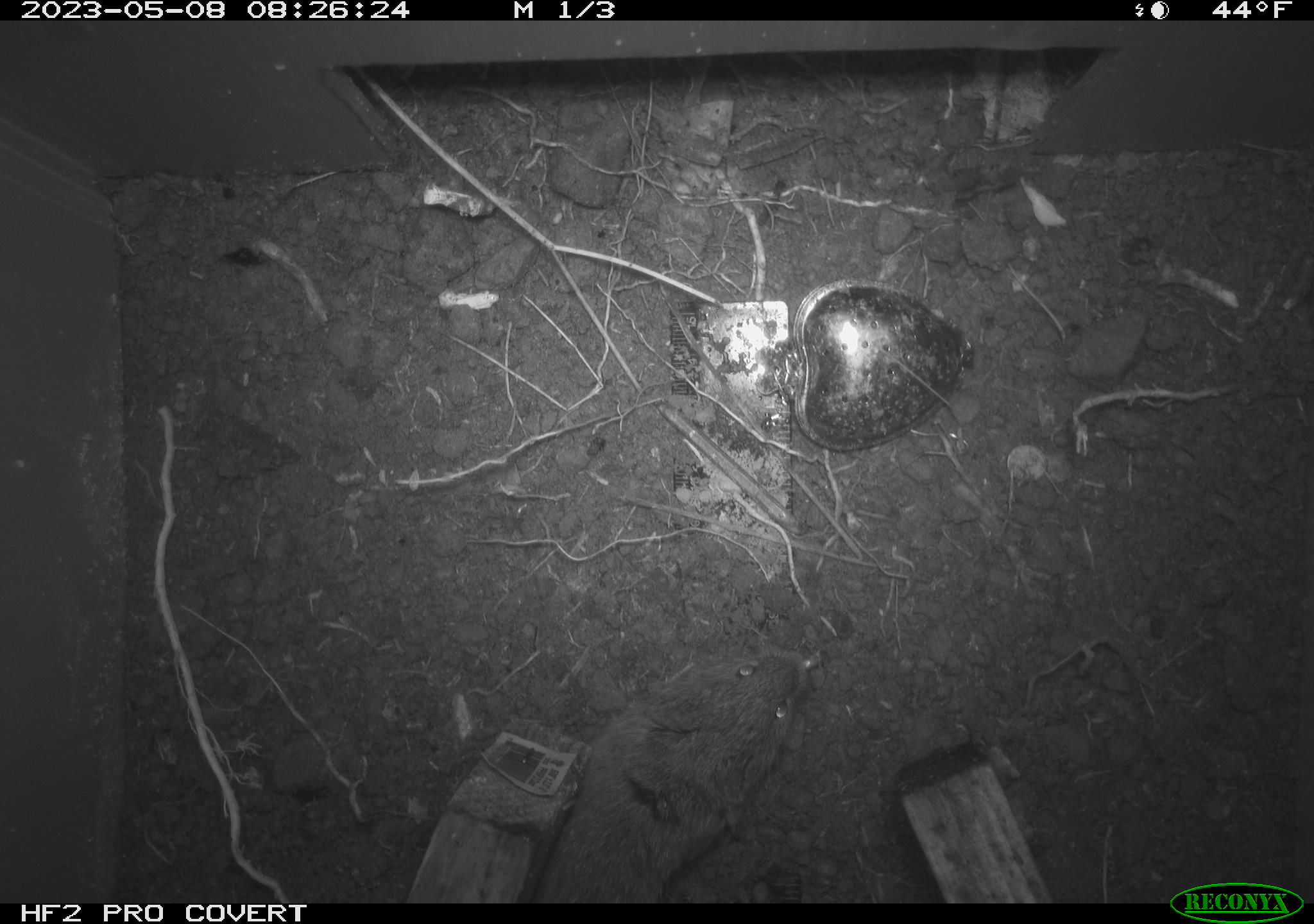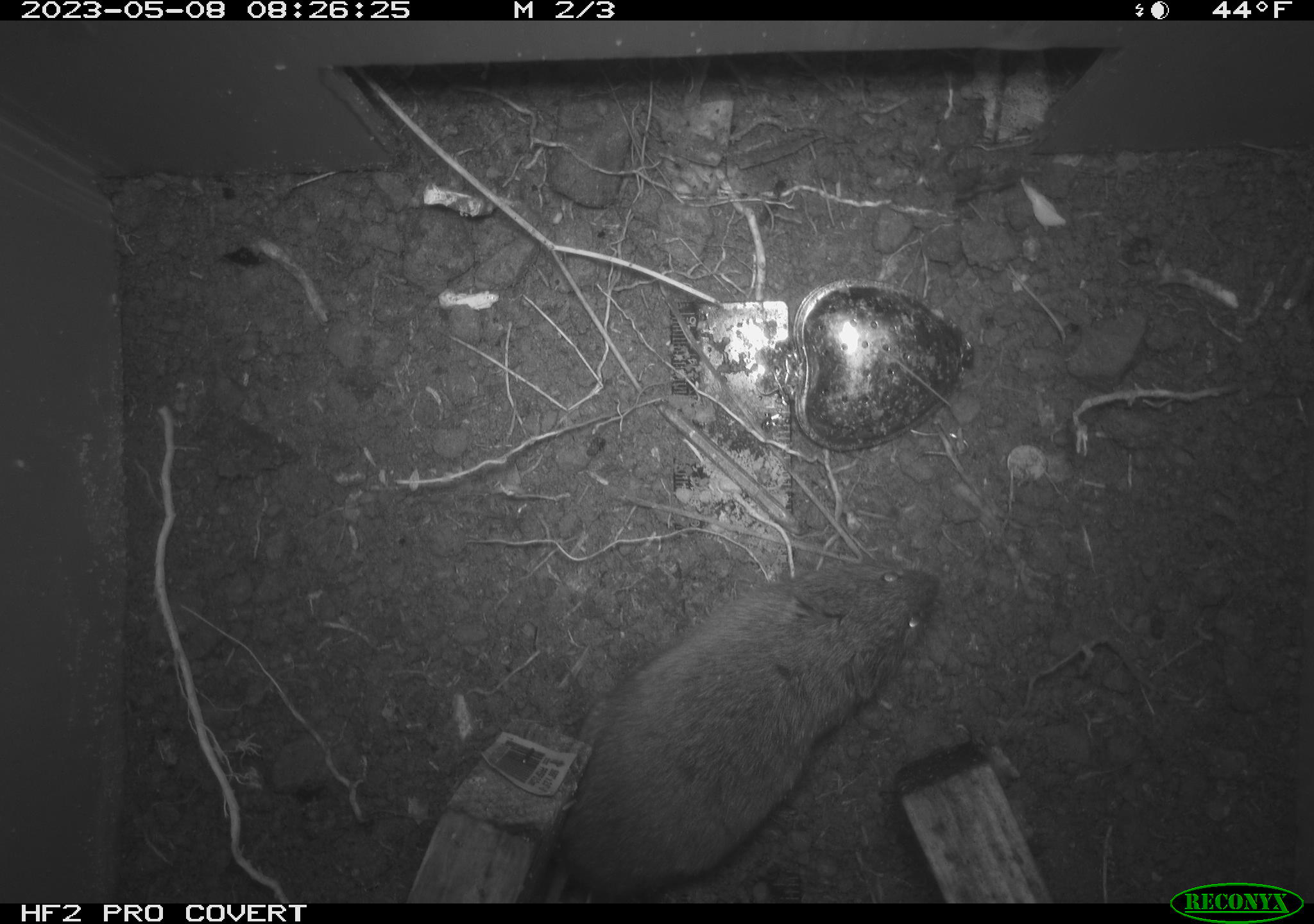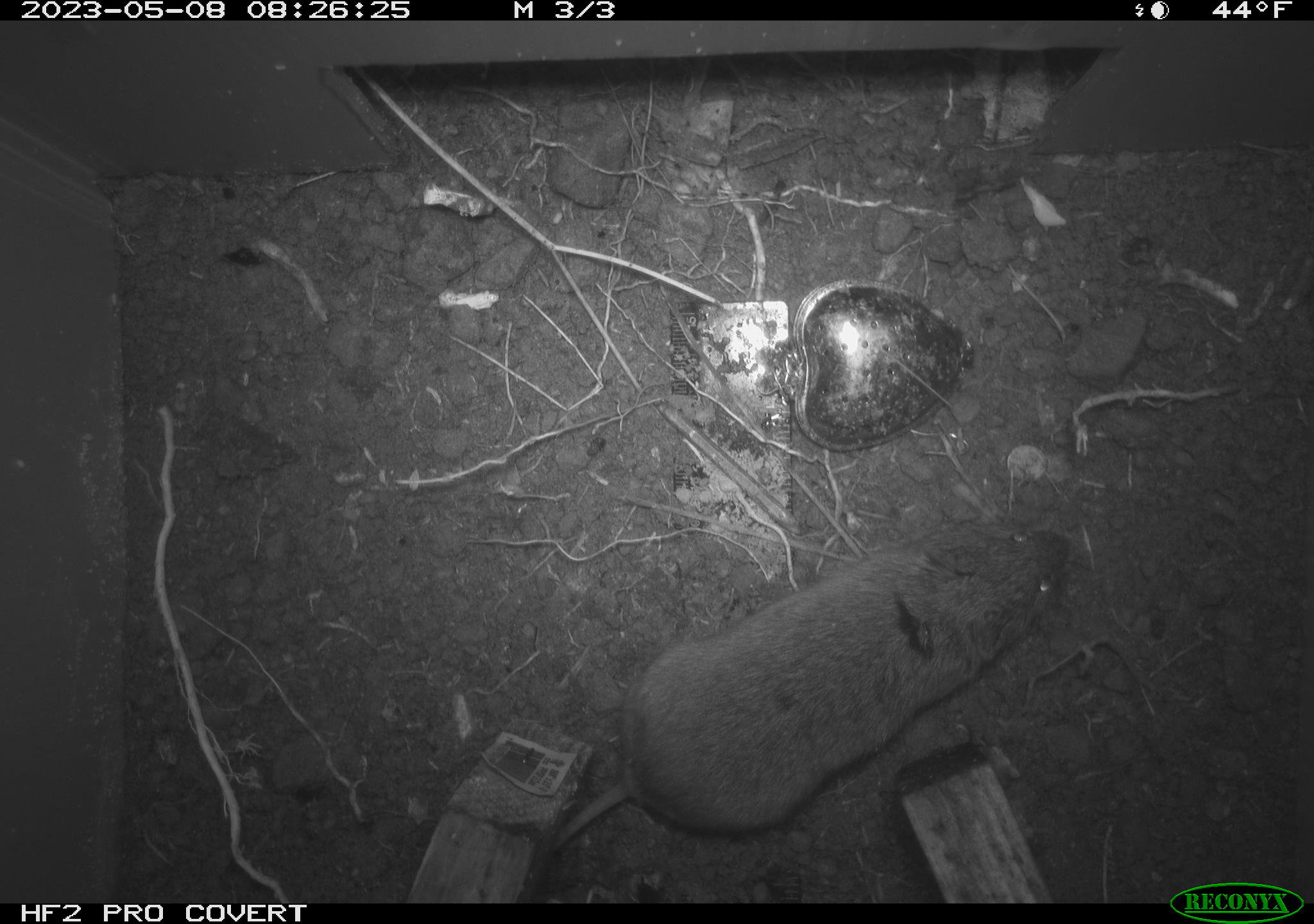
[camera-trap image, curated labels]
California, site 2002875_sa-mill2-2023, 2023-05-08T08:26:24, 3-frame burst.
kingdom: Animalia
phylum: Chordata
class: Mammalia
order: Rodentia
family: Cricetidae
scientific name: Arvicolinae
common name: voles, lemmings, and muskrats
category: arvicolinae subfamily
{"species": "arvicolinae subfamily (voles, lemmings, and muskrats) (Arvicolinae)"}